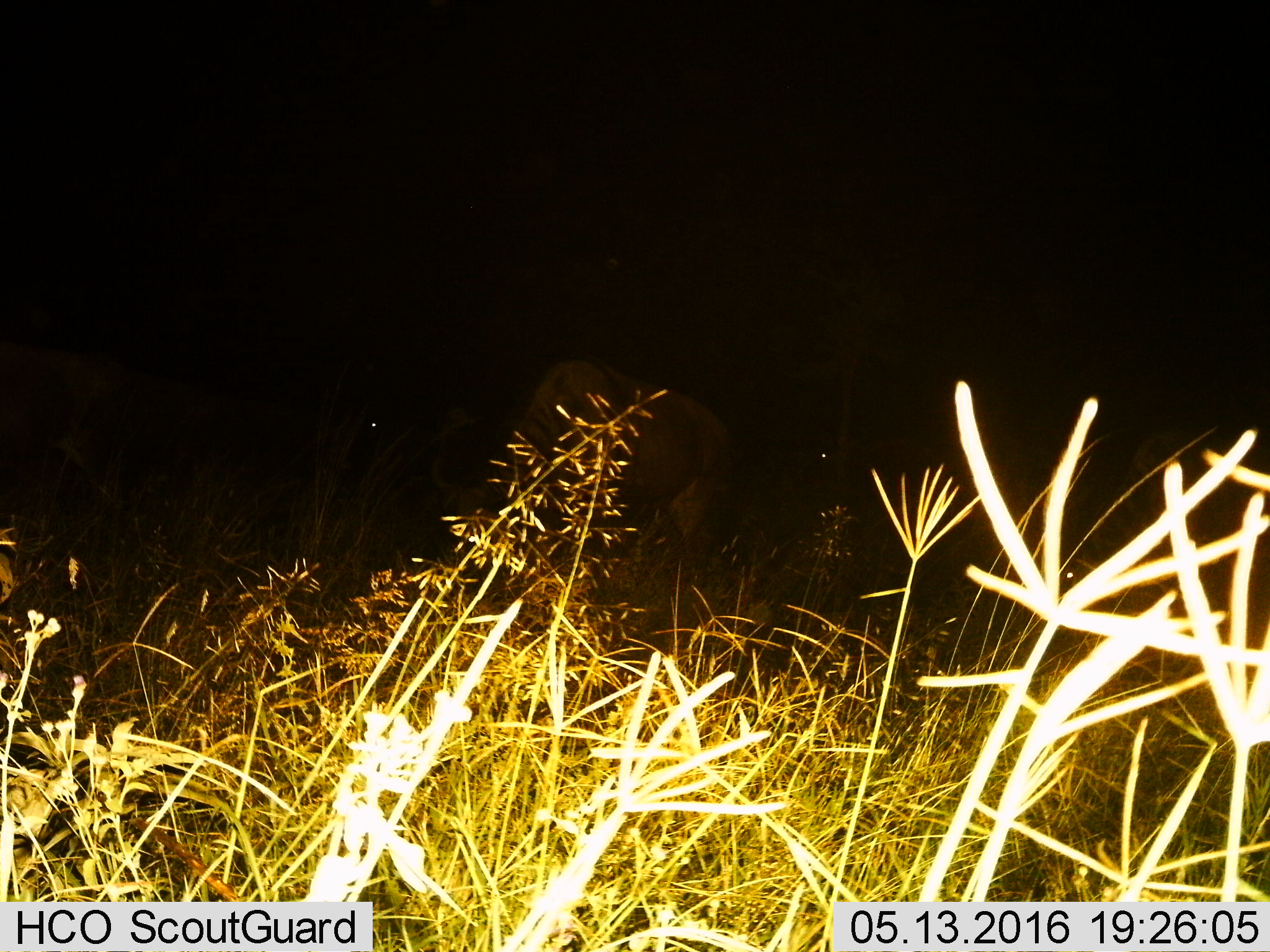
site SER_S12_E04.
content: unidentified animal